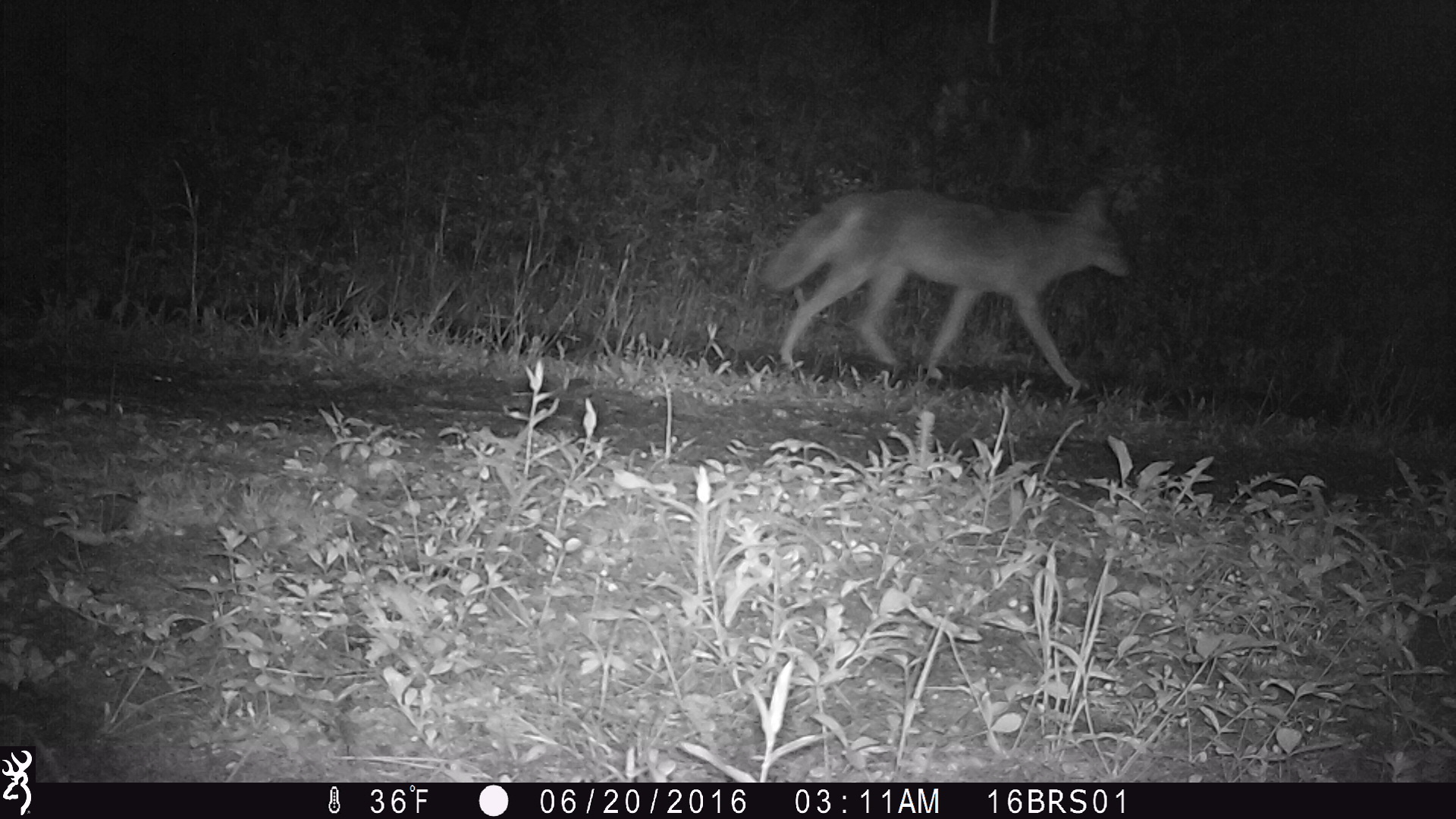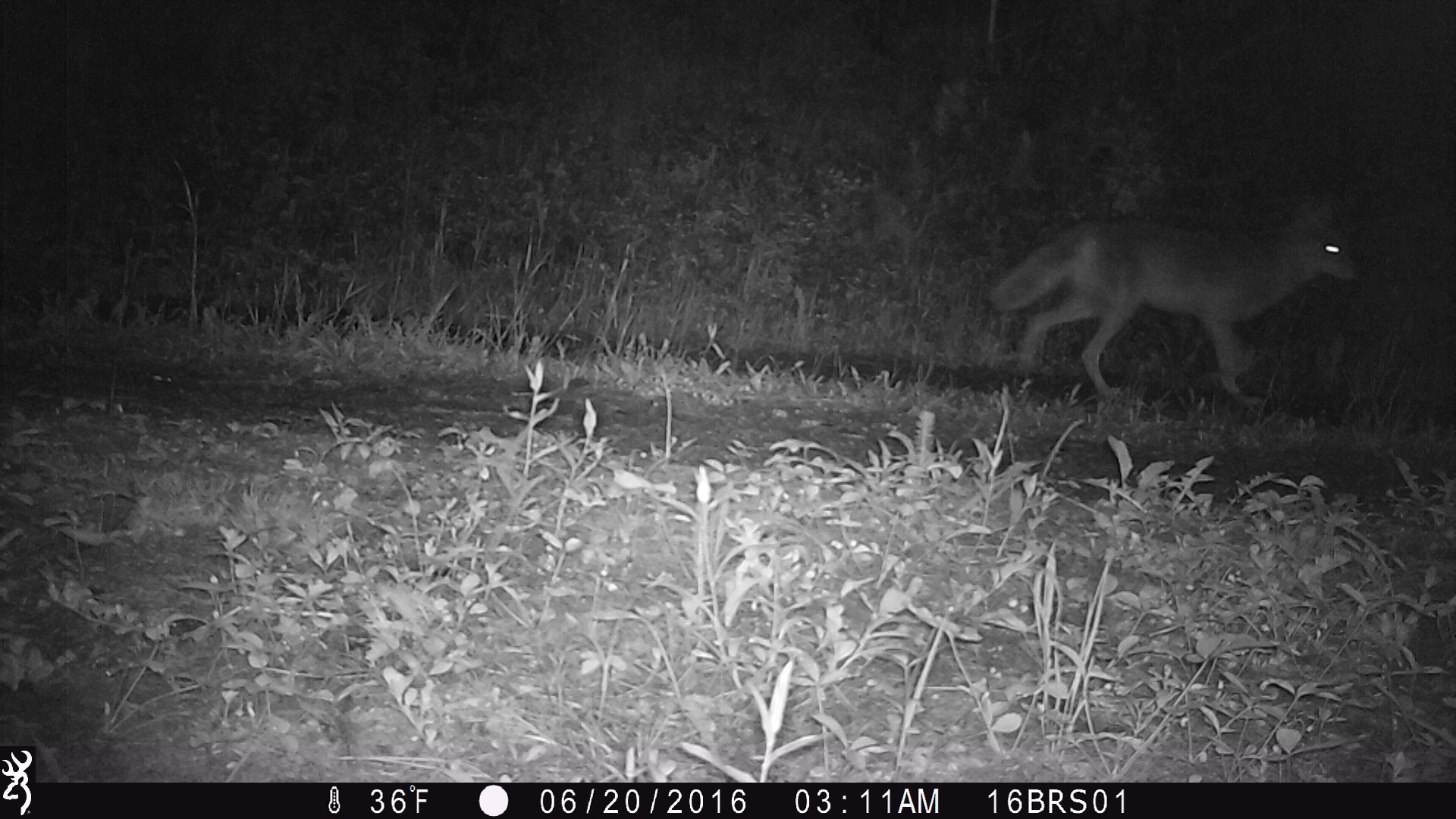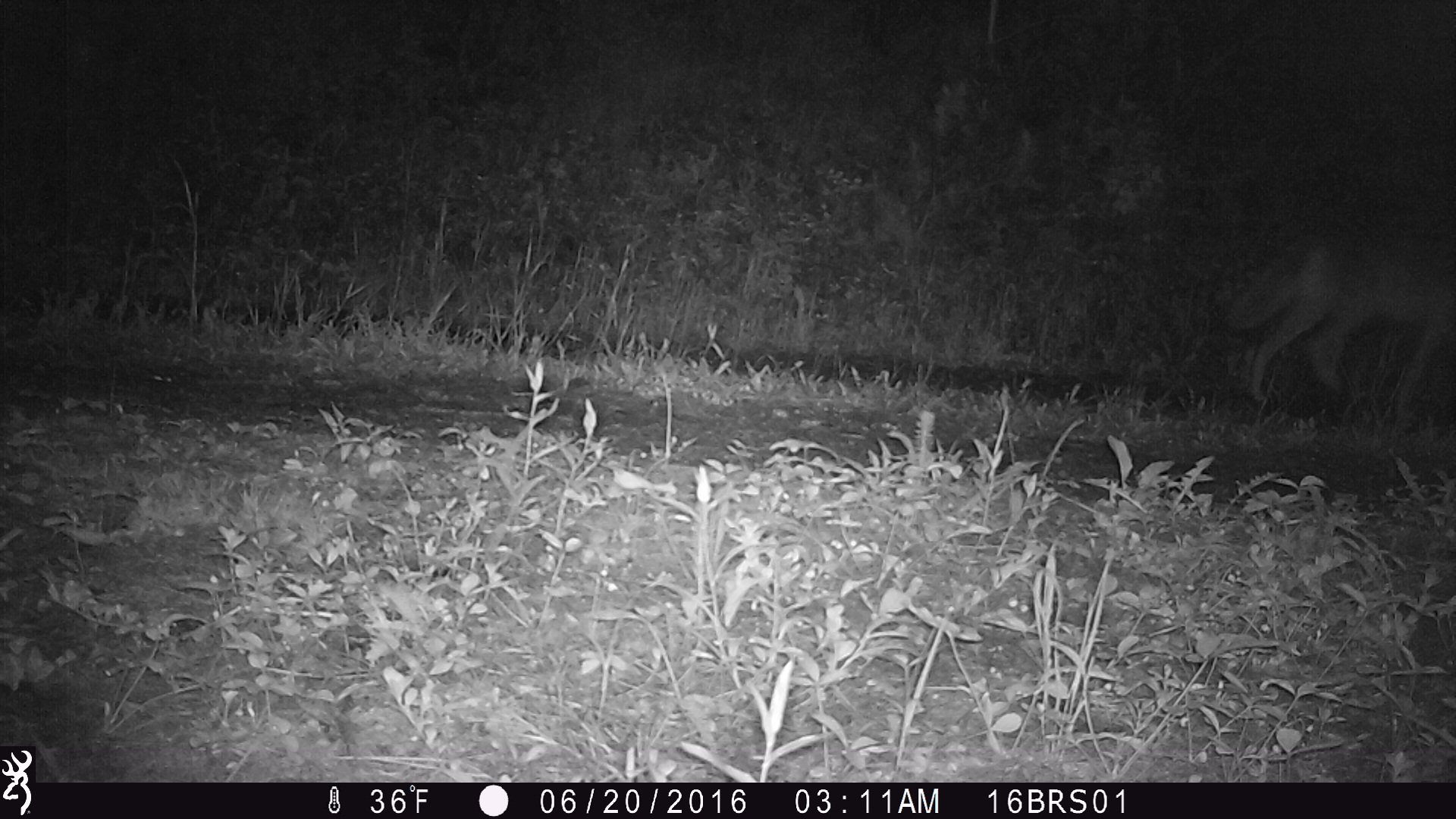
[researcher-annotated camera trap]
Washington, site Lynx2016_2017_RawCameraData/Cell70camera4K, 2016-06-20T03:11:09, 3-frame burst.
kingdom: Animalia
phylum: Chordata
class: Mammalia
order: Carnivora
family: Canidae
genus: Canis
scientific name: Canis latrans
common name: coyote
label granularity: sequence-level